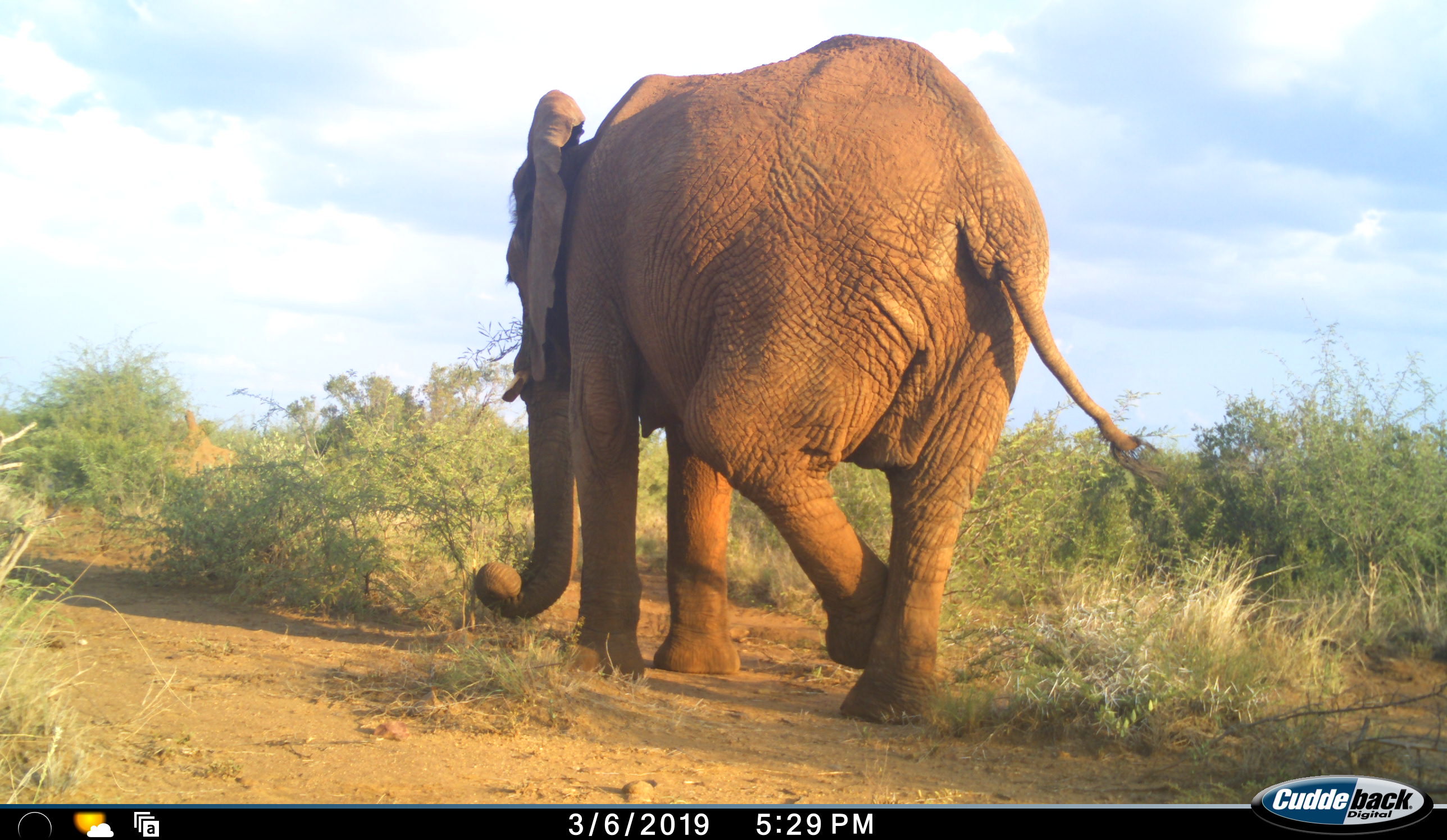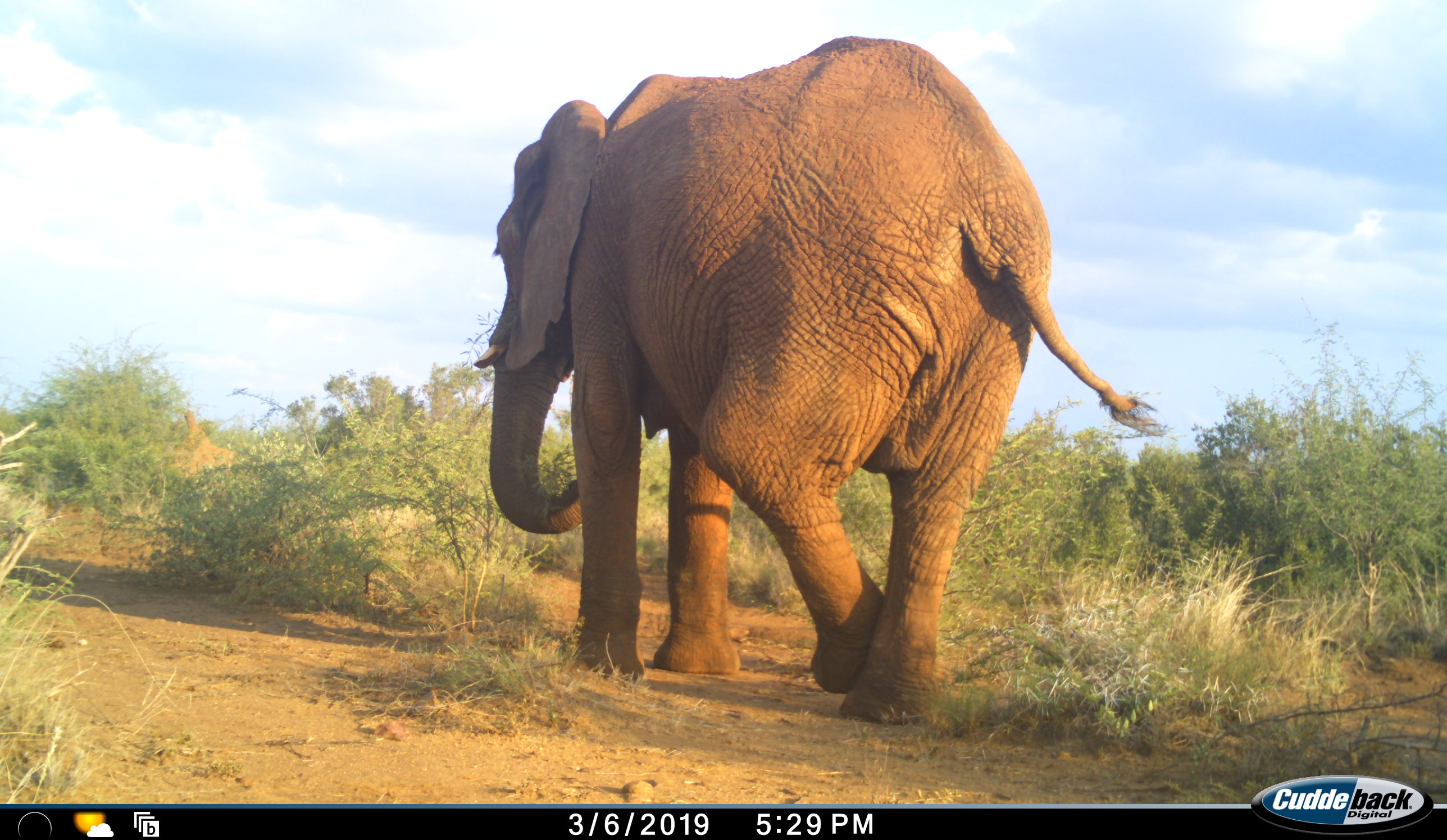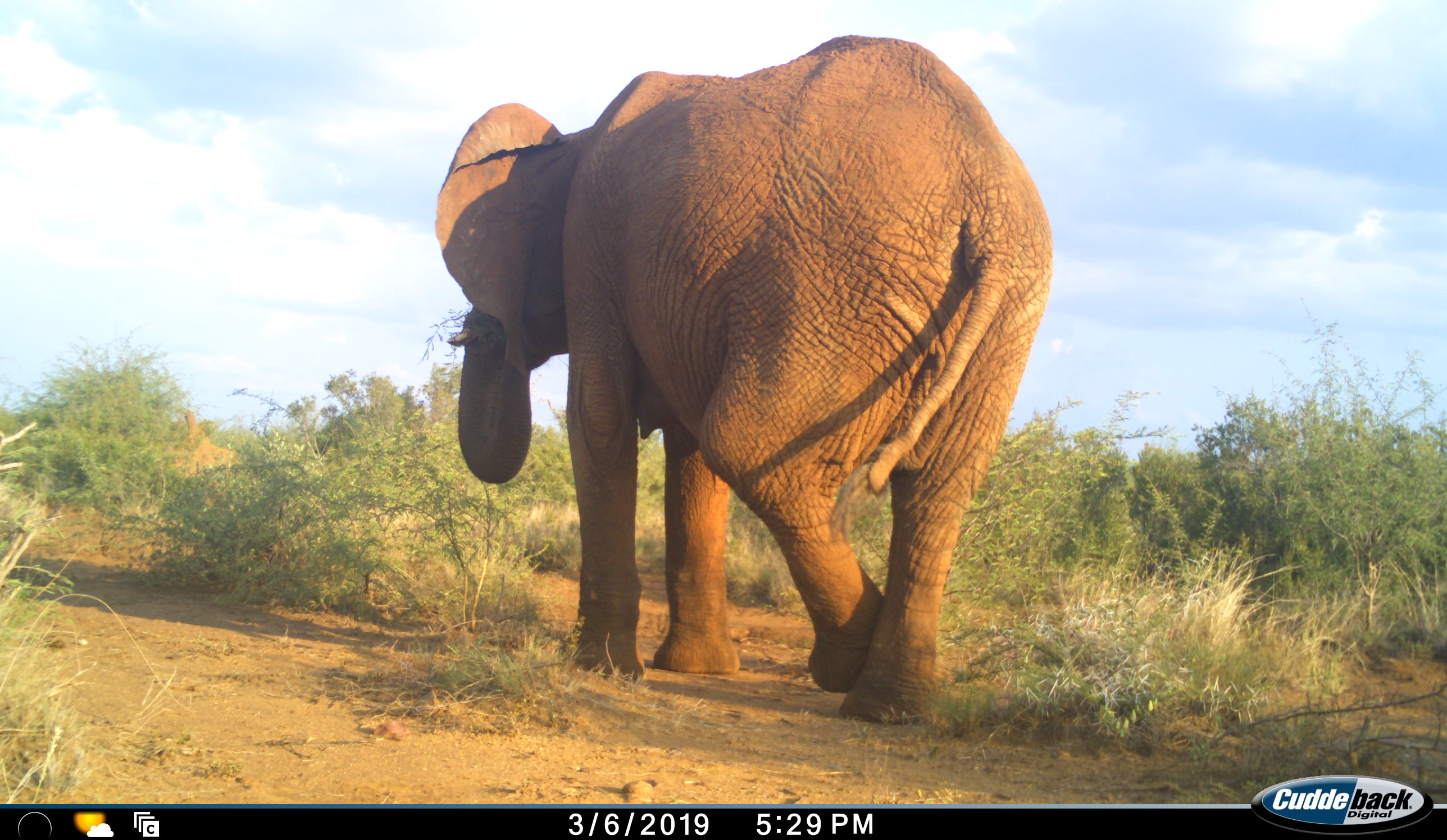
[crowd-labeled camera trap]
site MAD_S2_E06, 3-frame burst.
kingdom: Animalia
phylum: Chordata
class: Mammalia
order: Proboscidea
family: Elephantidae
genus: Loxodonta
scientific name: Loxodonta africana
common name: african bush elephant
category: elephant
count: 1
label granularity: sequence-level